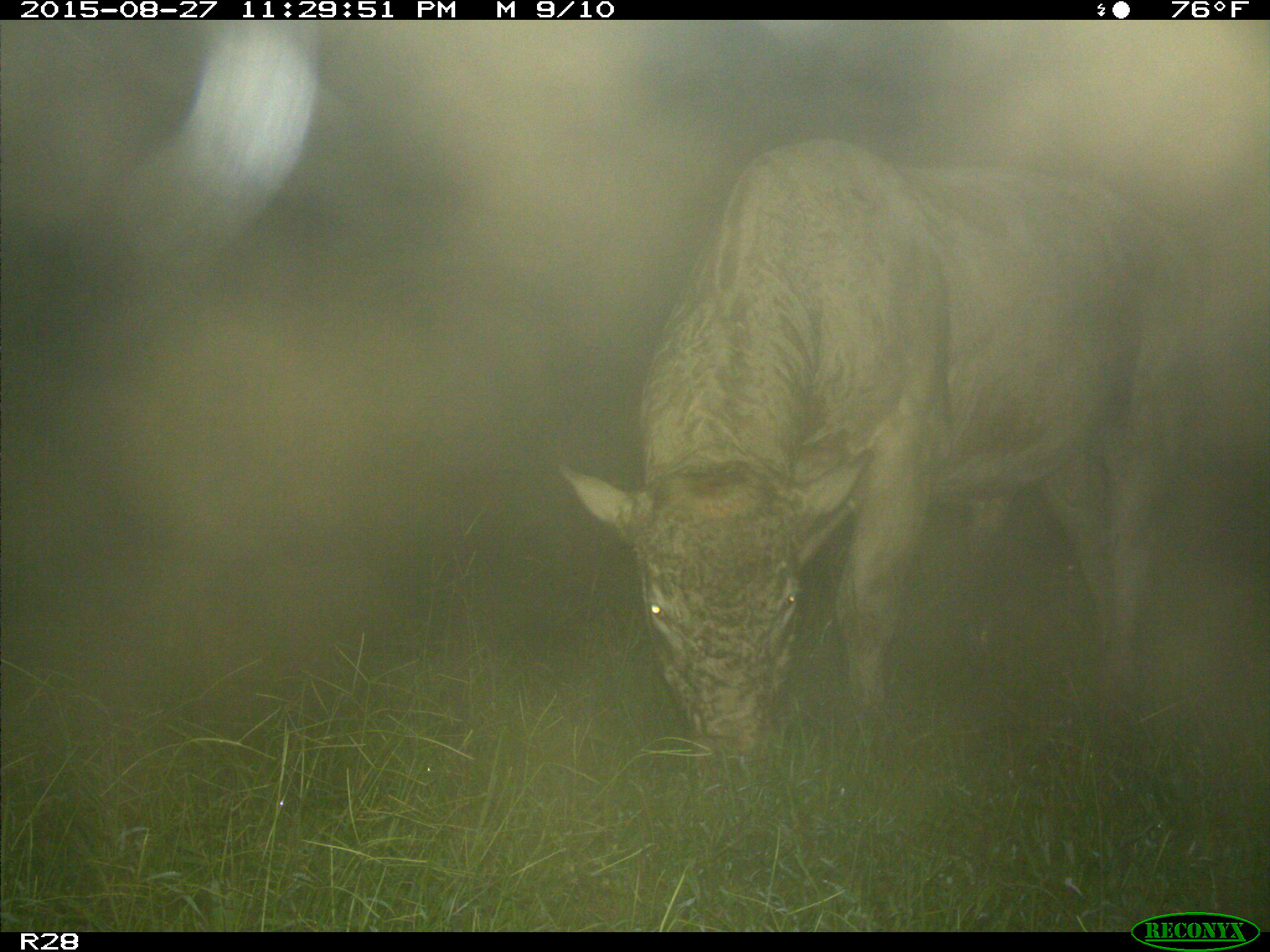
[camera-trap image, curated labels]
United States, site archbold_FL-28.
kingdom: Animalia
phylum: Chordata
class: Mammalia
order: Artiodactyla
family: Bovidae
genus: Bos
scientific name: Bos taurus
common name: domestic cow